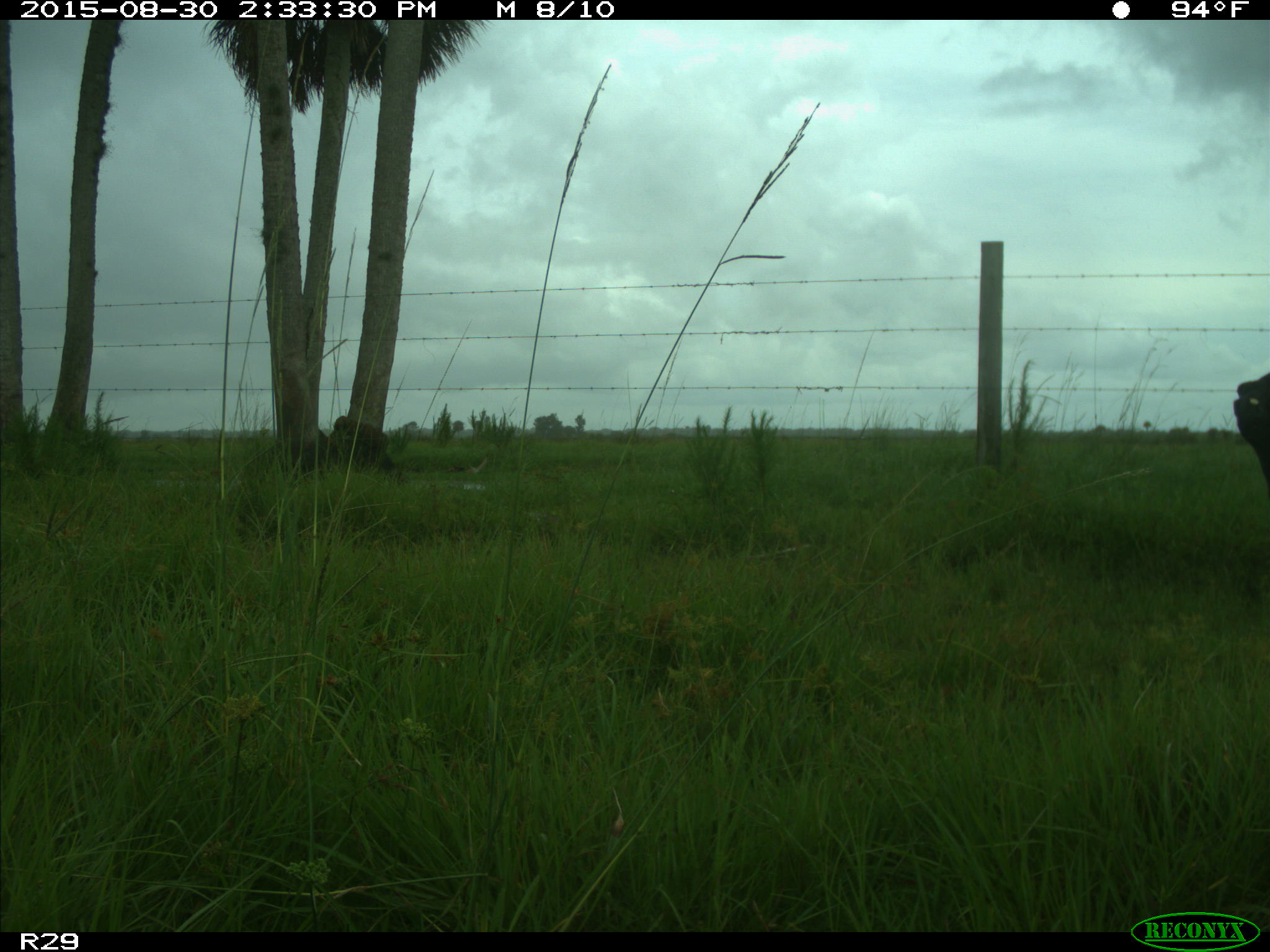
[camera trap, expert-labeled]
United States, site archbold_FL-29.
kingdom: Animalia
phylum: Chordata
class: Mammalia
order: Artiodactyla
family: Bovidae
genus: Bos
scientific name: Bos taurus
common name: domestic cow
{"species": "Bos taurus (domestic cow)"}